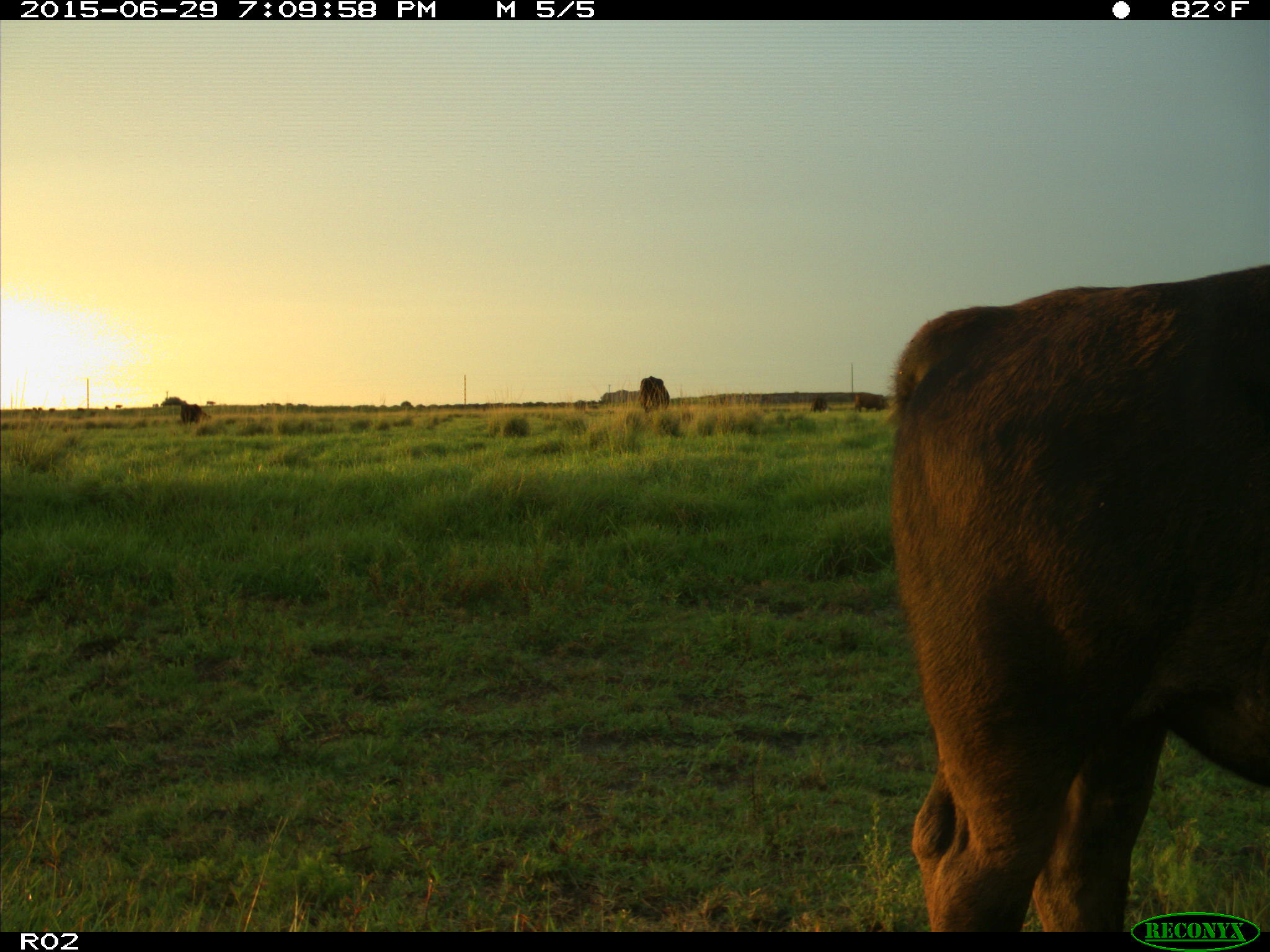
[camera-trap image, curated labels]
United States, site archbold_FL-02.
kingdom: Animalia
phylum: Chordata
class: Mammalia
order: Artiodactyla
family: Bovidae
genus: Bos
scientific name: Bos taurus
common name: domestic cow